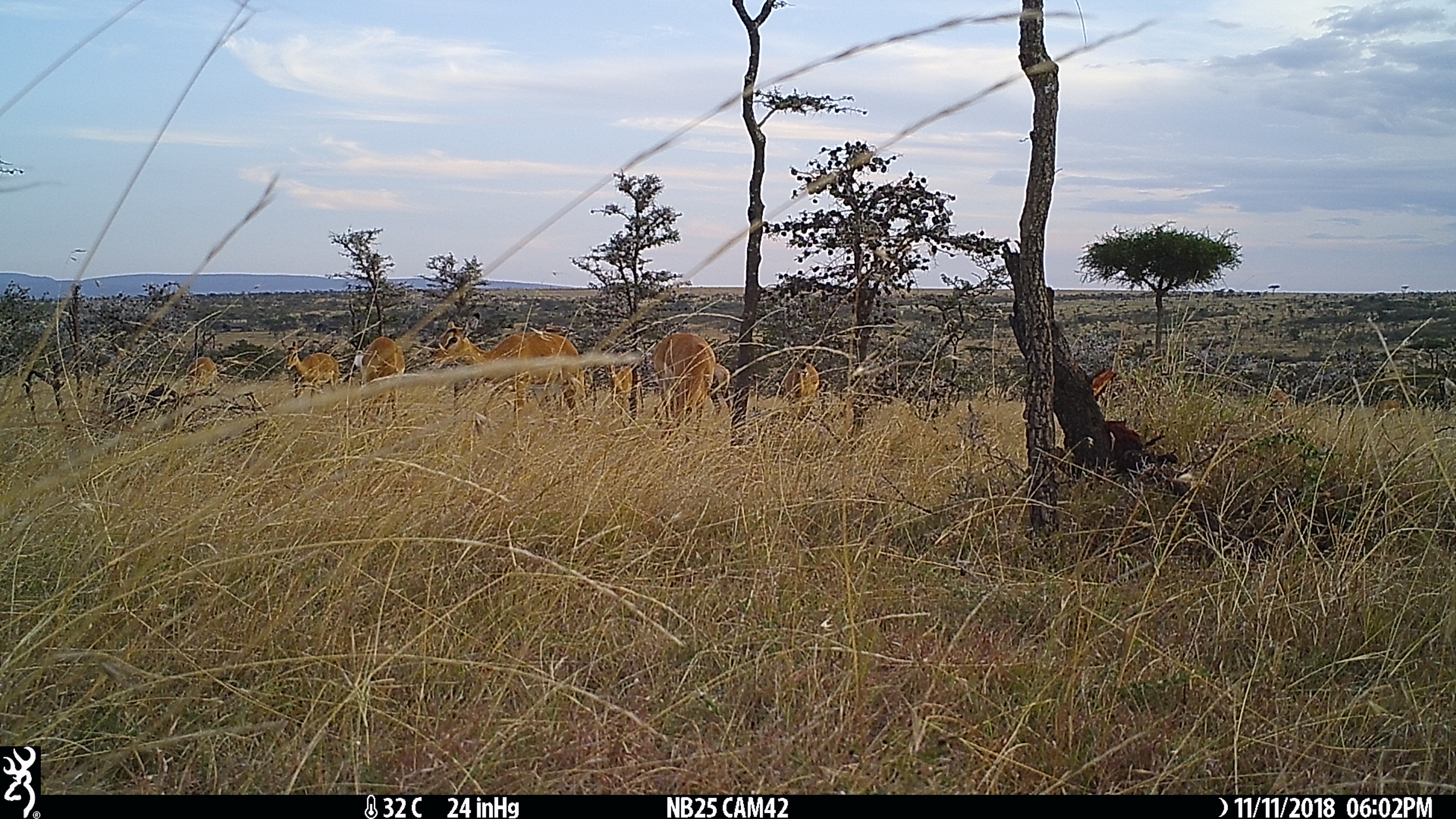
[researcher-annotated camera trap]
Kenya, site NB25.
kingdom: Animalia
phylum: Chordata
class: Mammalia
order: Artiodactyla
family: Bovidae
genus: Aepyceros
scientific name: Aepyceros melampus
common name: impala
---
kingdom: Animalia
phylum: Chordata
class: Mammalia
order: Artiodactyla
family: Bovidae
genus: Damaliscus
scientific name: Damaliscus lunatus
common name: topi